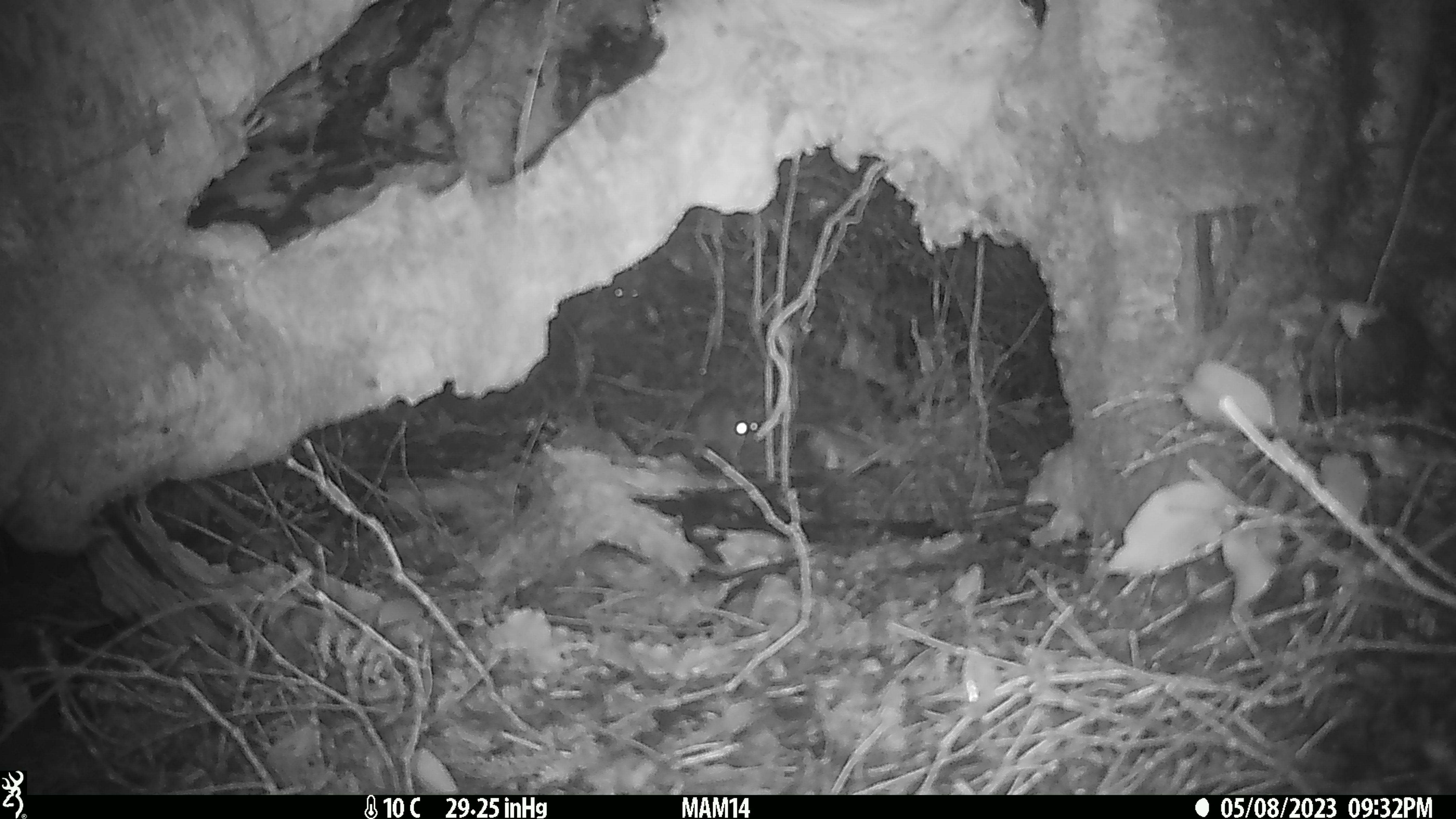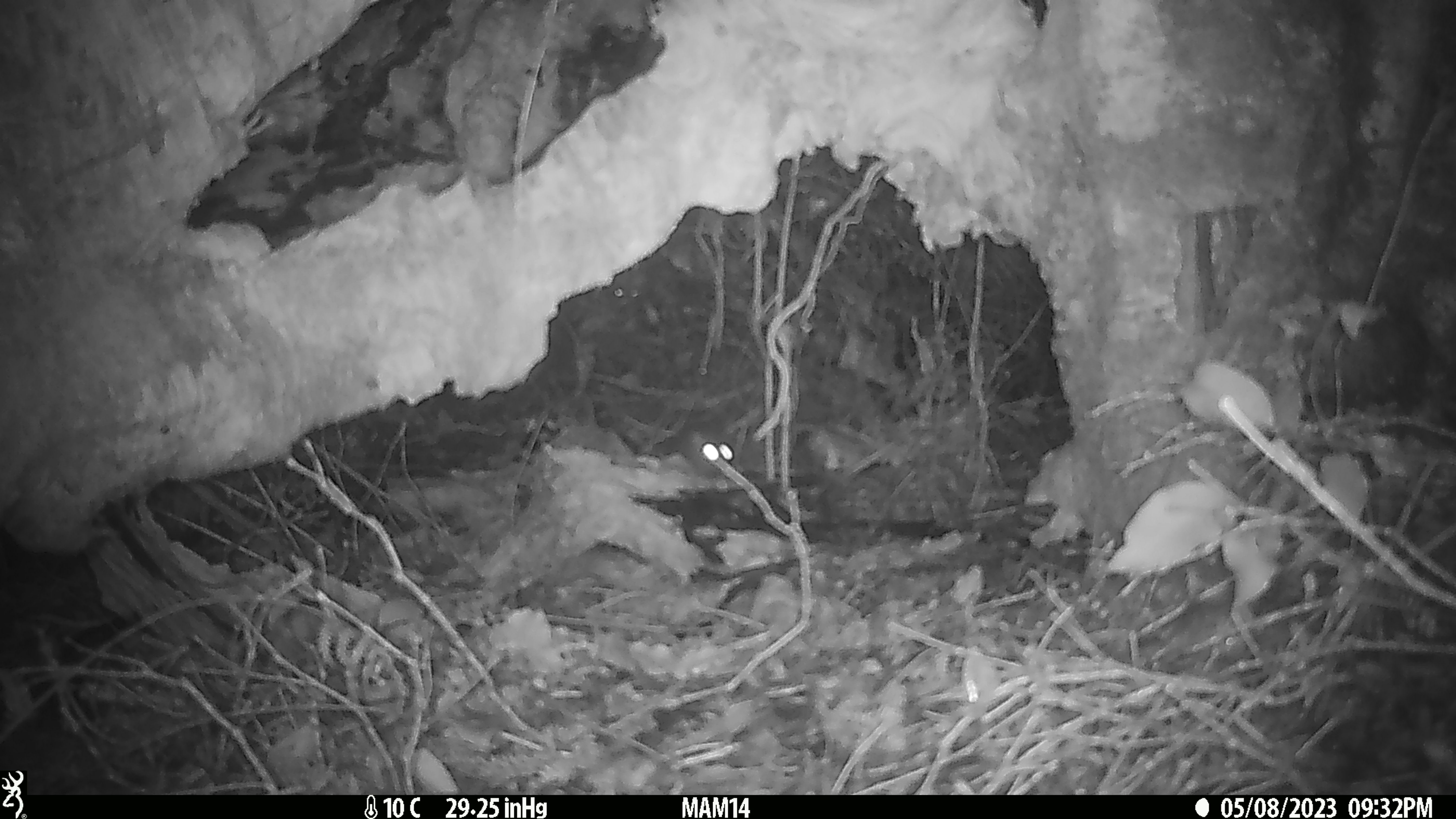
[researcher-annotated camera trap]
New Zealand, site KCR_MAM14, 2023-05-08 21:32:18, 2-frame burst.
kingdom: Animalia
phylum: Chordata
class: Mammalia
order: Rodentia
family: Muridae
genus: Rattus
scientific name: Rattus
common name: rat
Rat (Rattus).